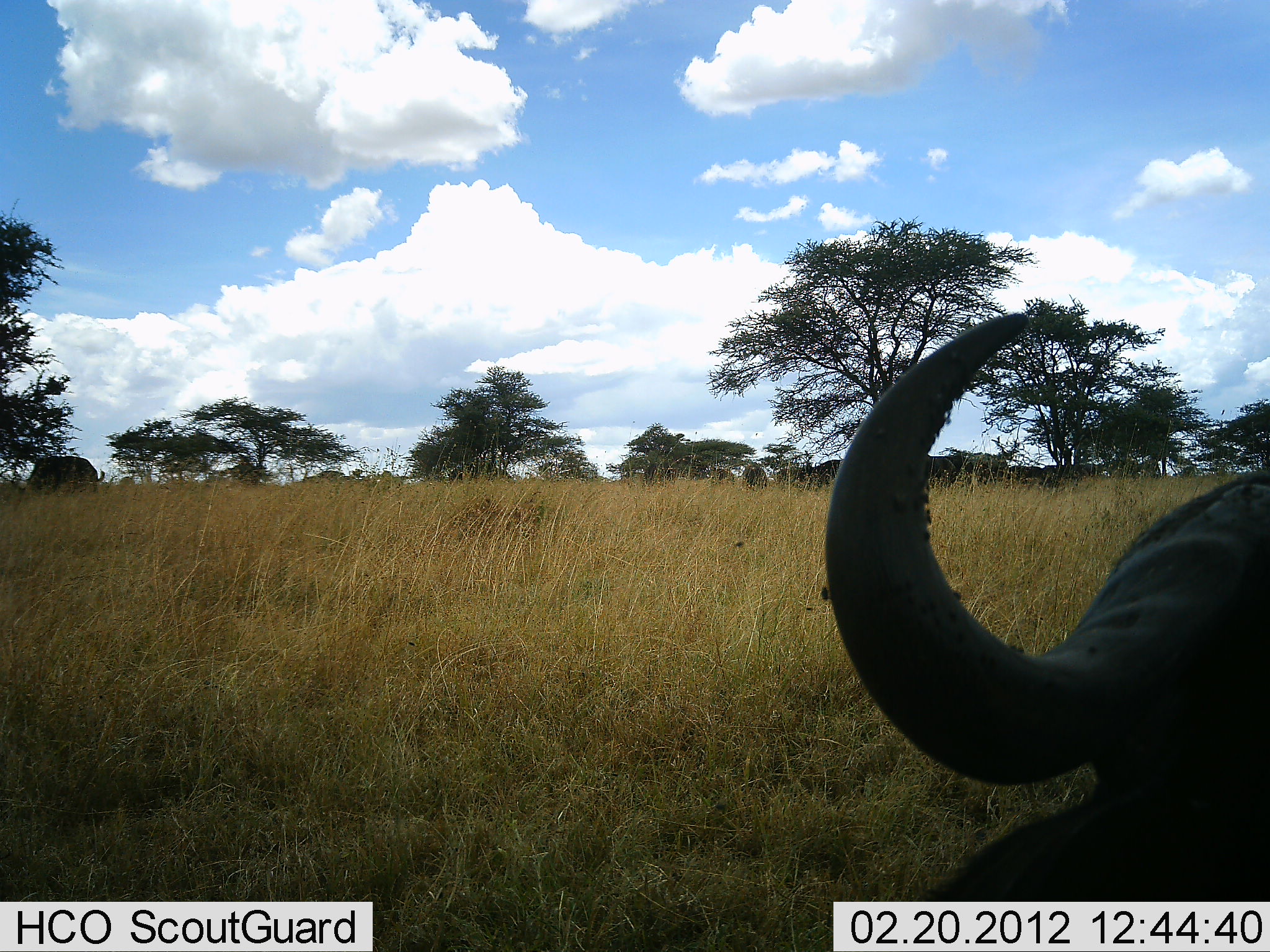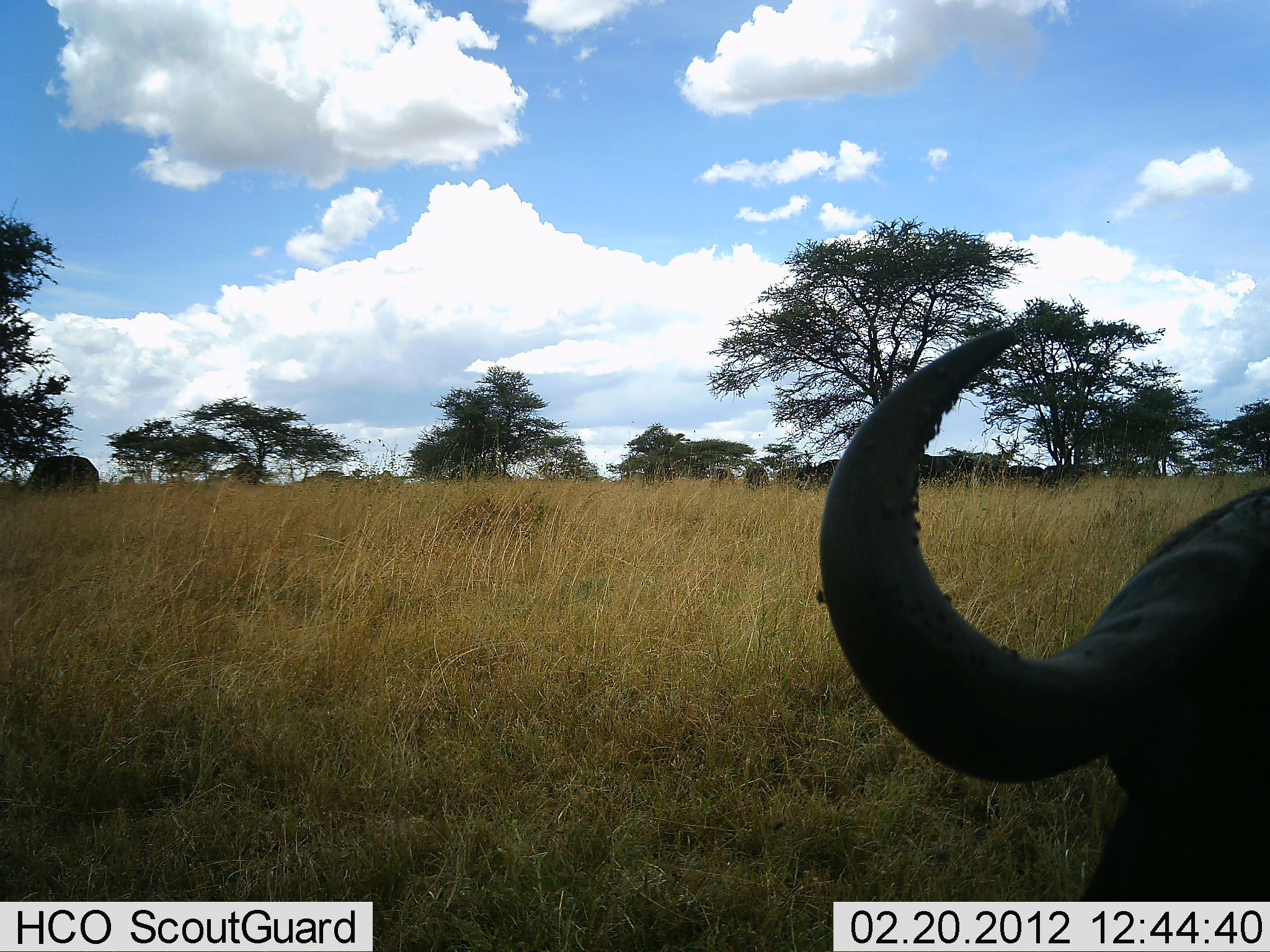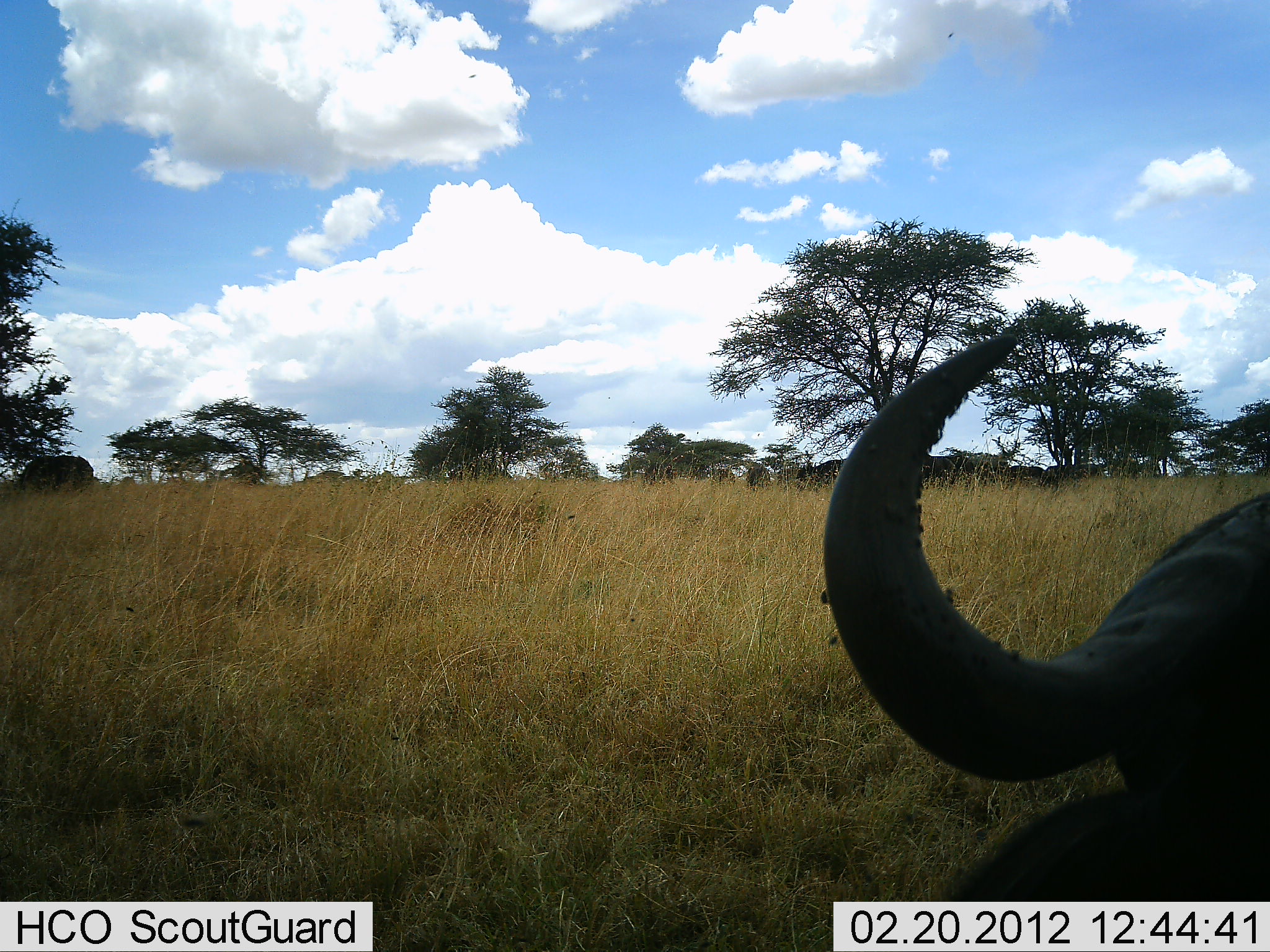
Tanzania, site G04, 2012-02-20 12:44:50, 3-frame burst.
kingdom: Animalia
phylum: Chordata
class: Mammalia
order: Artiodactyla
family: Bovidae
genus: Syncerus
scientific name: Syncerus caffer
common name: cape buffalo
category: buffalo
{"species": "buffalo (cape buffalo) (Syncerus caffer)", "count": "3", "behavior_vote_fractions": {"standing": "57%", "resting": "50%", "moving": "7%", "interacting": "0%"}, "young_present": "0%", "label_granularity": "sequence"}